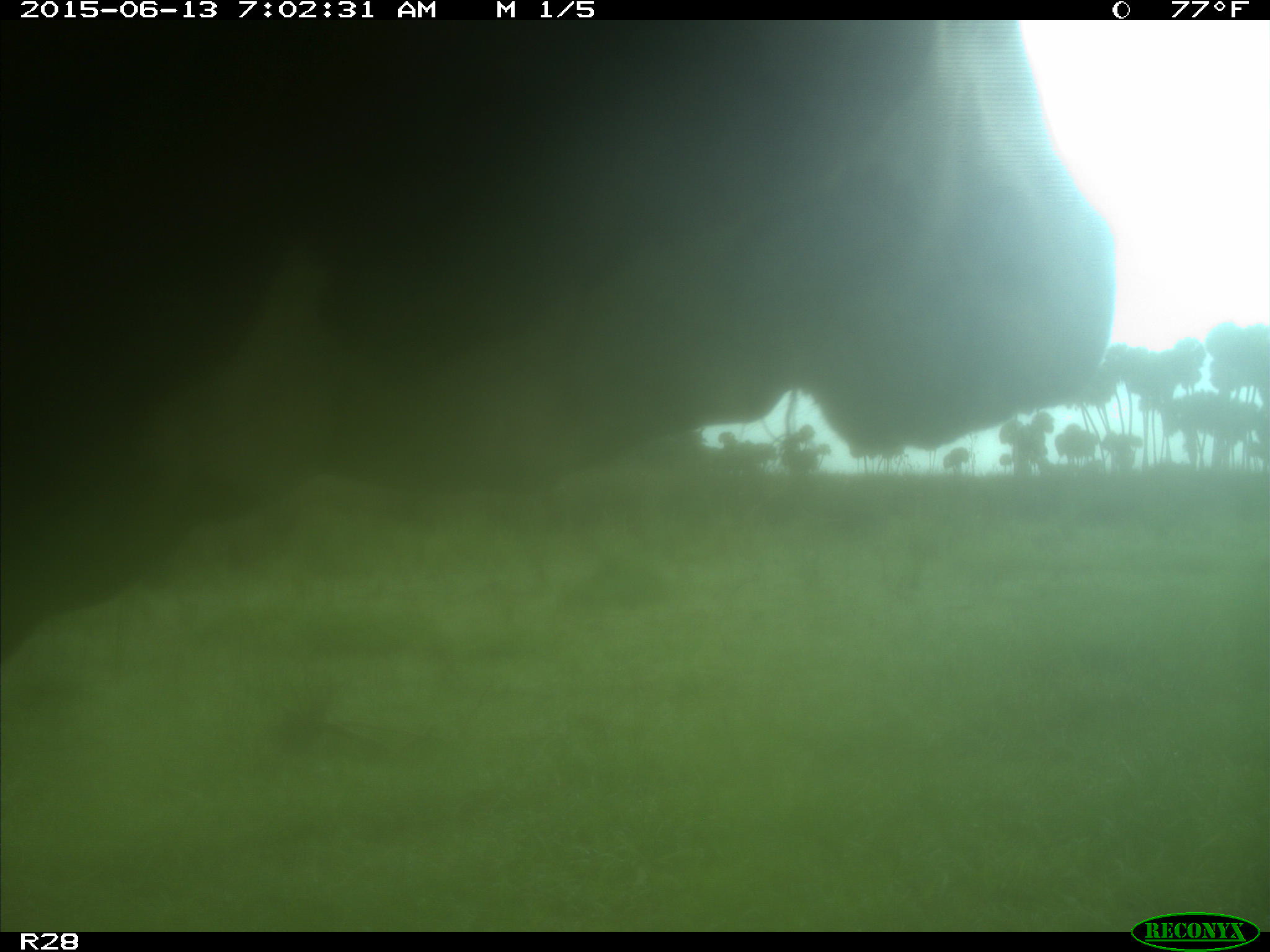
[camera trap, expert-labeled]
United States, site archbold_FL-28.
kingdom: Animalia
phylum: Chordata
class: Mammalia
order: Artiodactyla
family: Bovidae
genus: Bos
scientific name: Bos taurus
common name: domestic cow